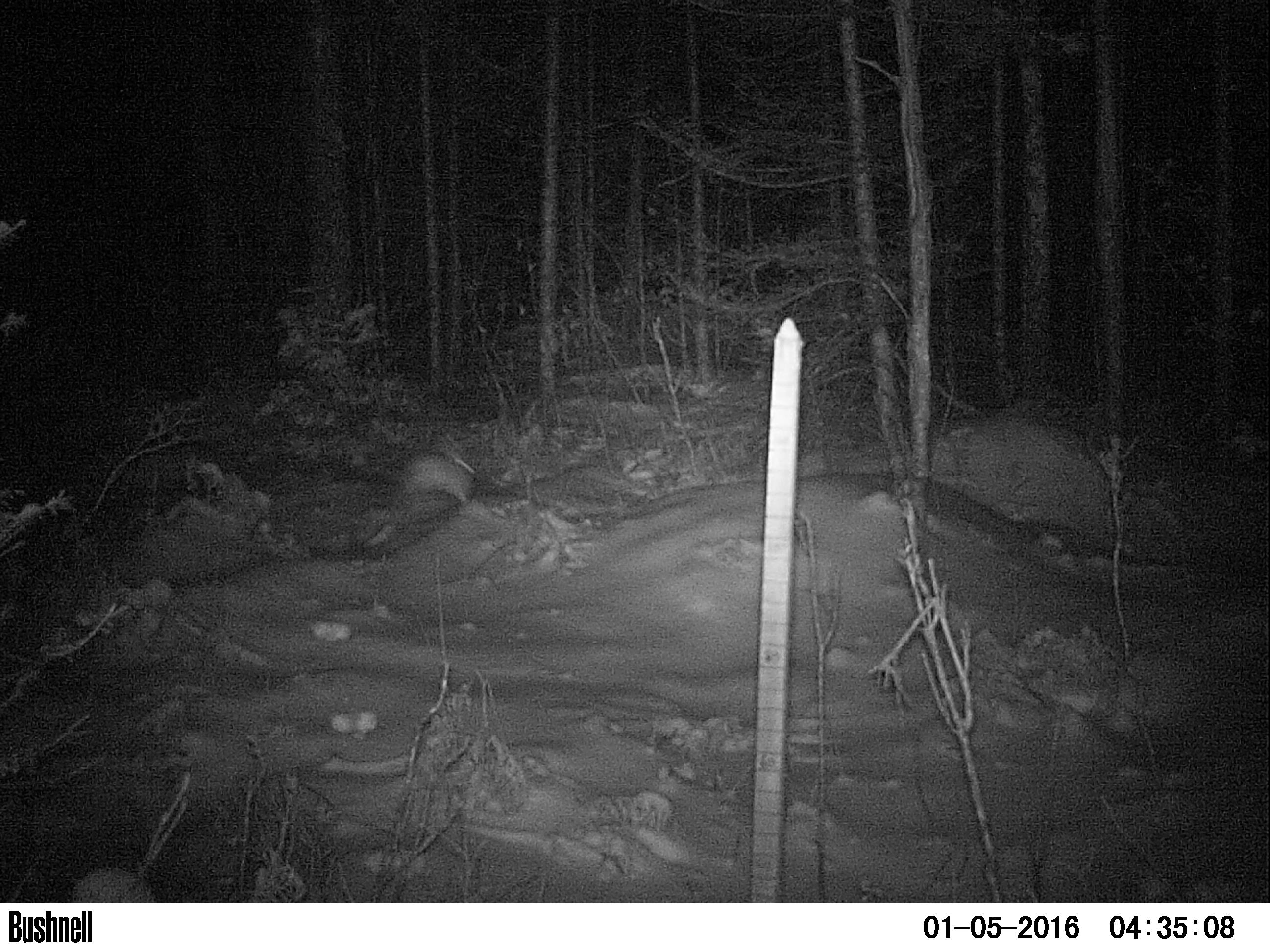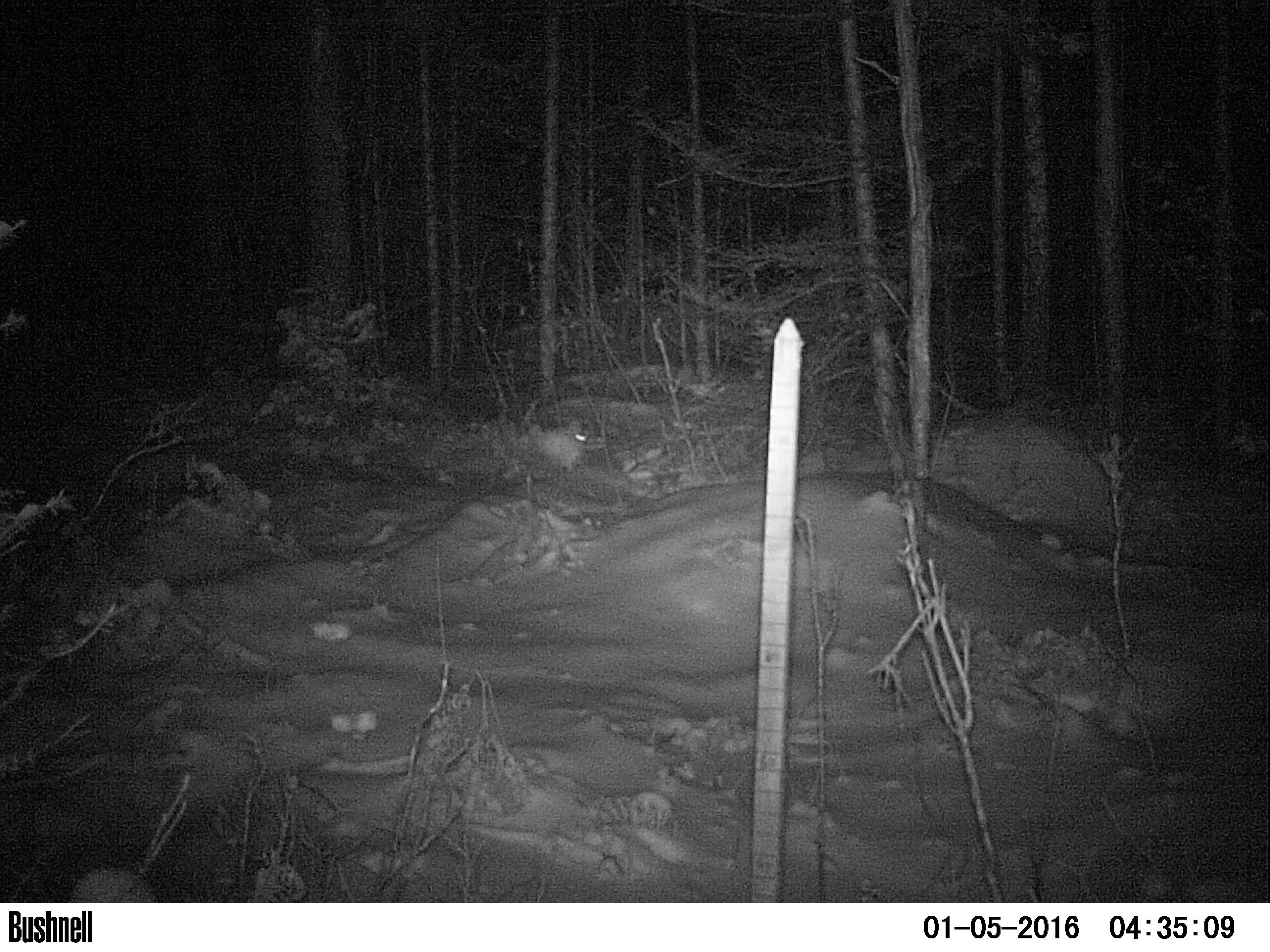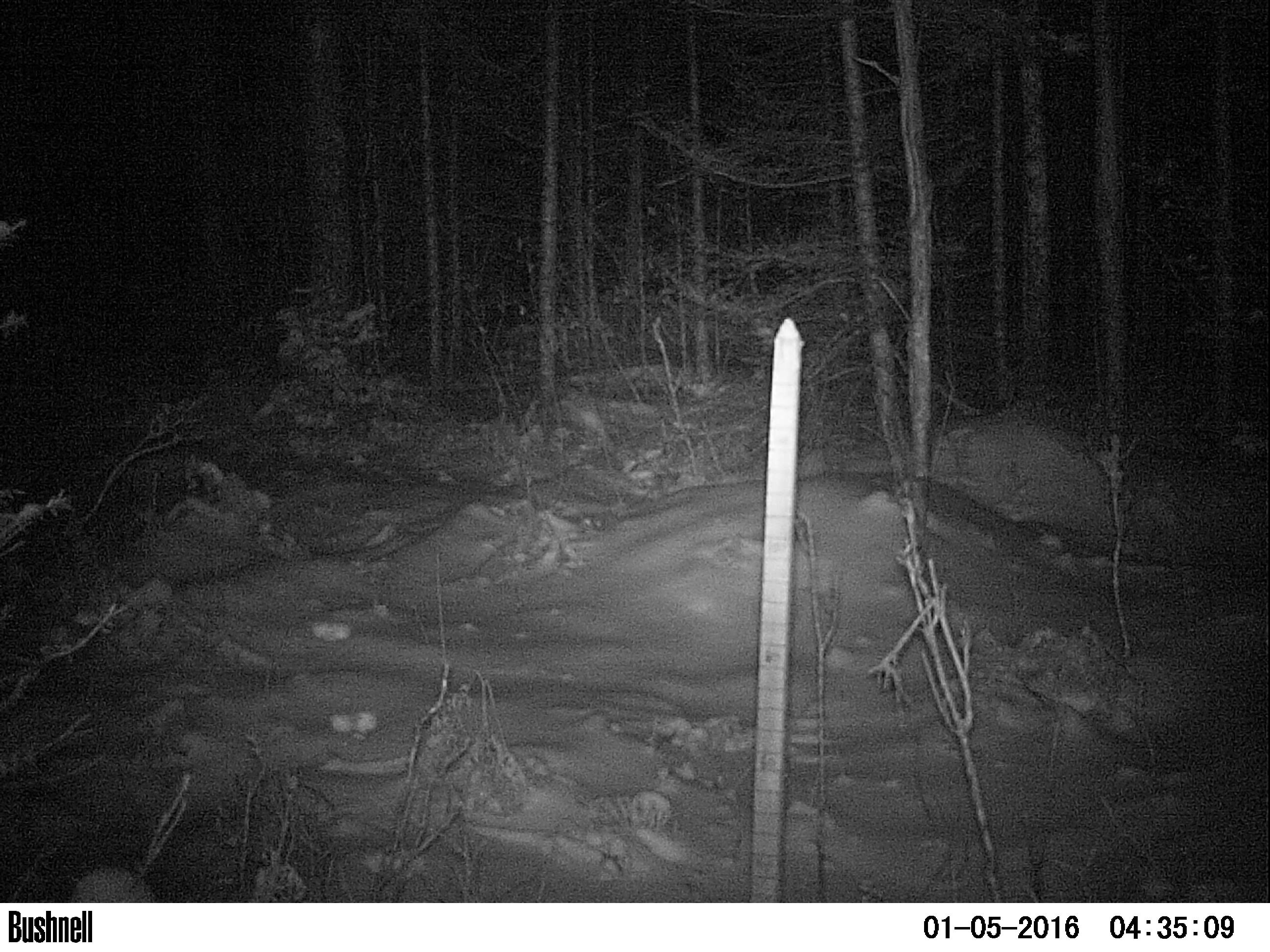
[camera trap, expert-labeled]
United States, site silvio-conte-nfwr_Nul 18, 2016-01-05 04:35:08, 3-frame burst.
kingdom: Animalia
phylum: Chordata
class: Mammalia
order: Lagomorpha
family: Leporidae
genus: Lepus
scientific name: Lepus americanus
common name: snowshoe hare